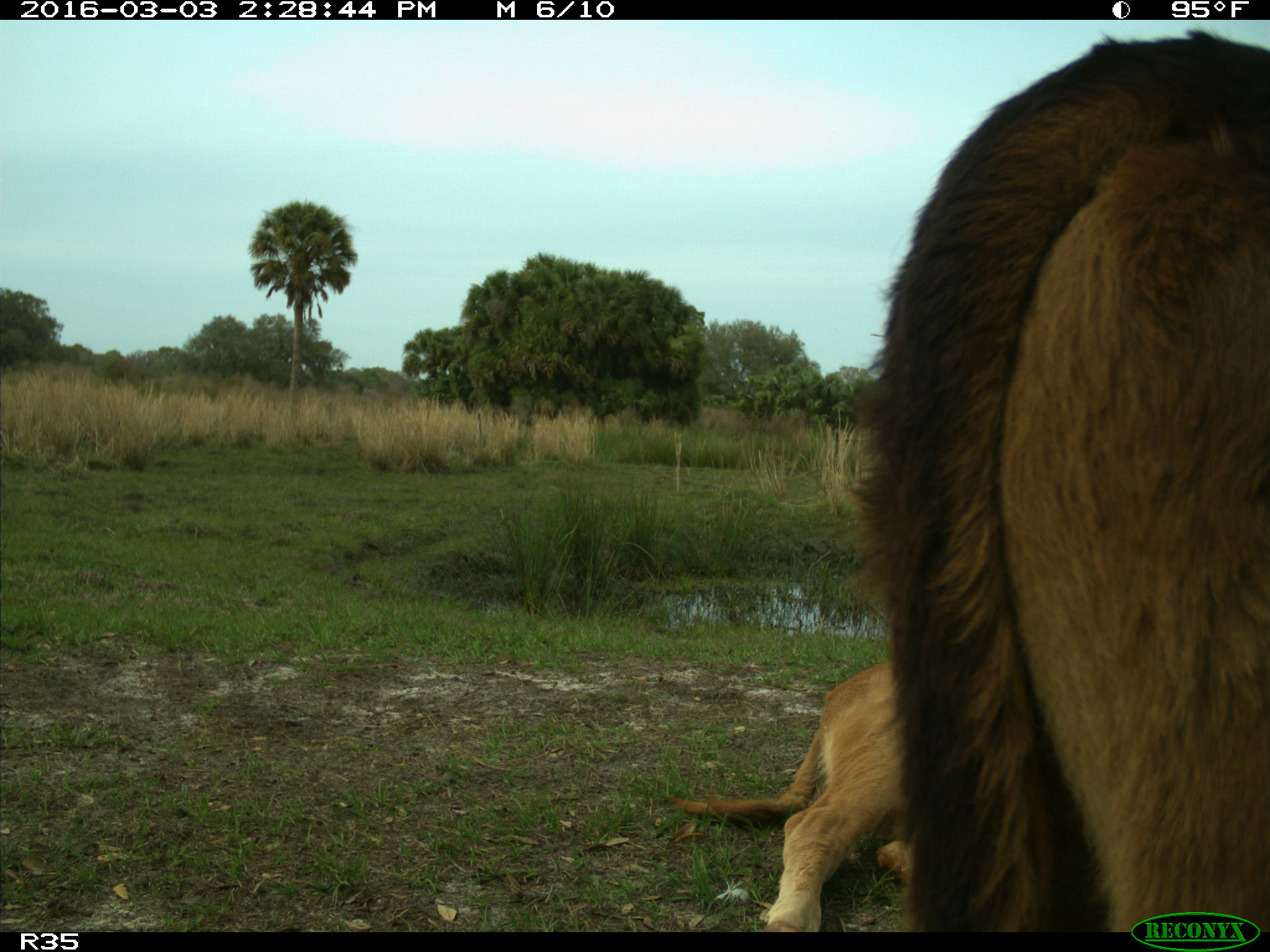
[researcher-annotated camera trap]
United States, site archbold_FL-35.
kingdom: Animalia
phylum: Chordata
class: Mammalia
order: Artiodactyla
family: Bovidae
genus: Bos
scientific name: Bos taurus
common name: domestic cow